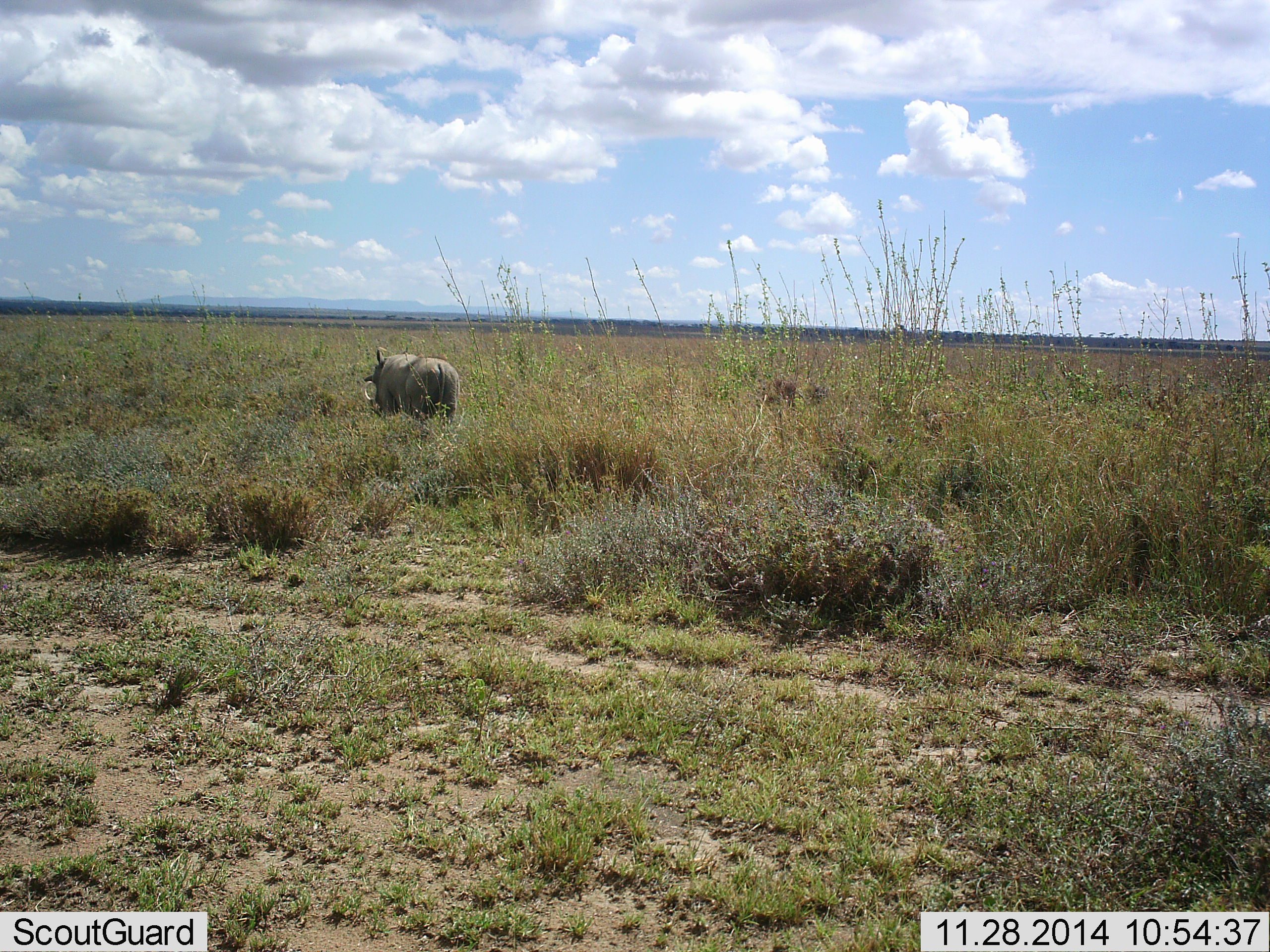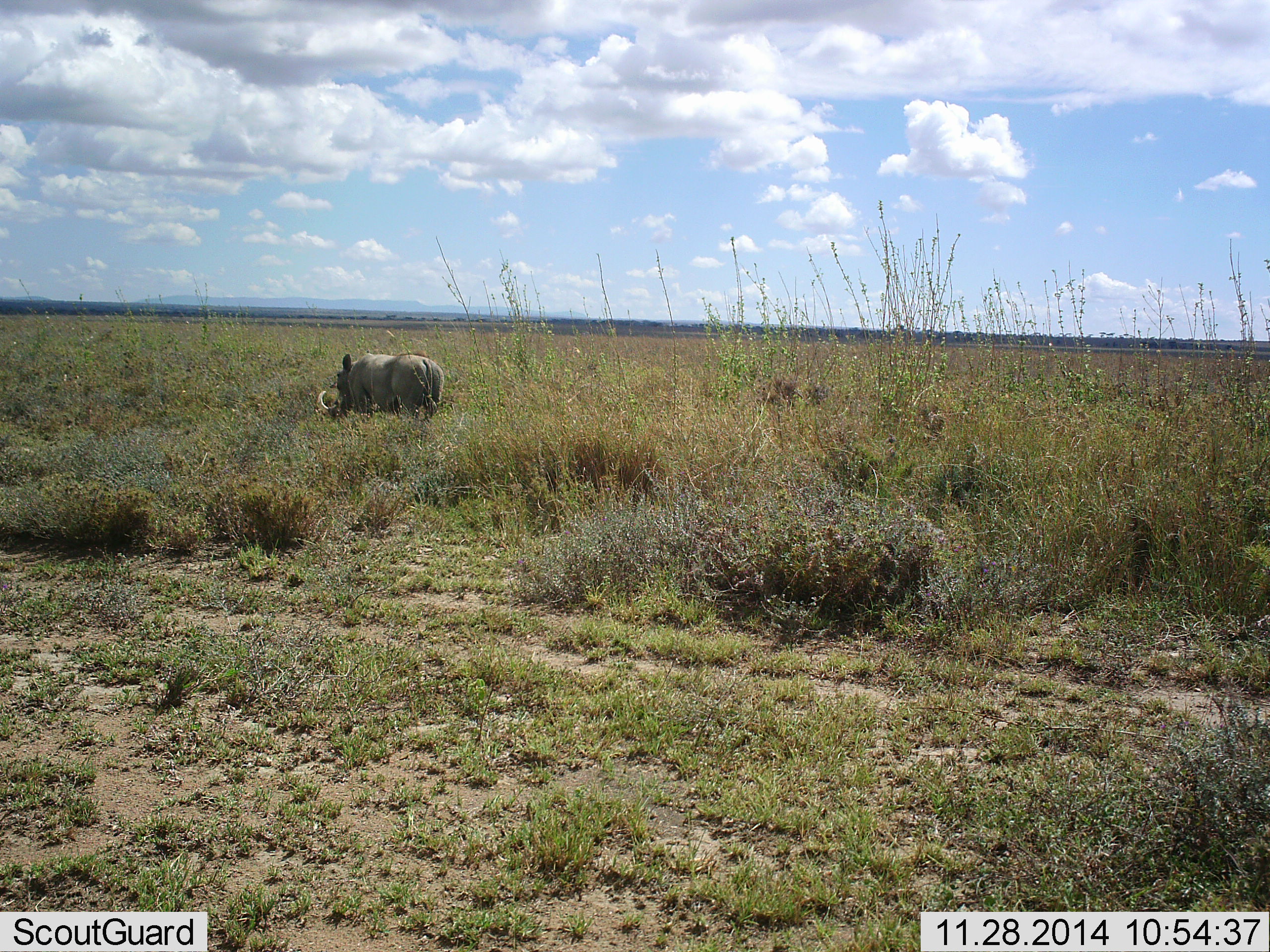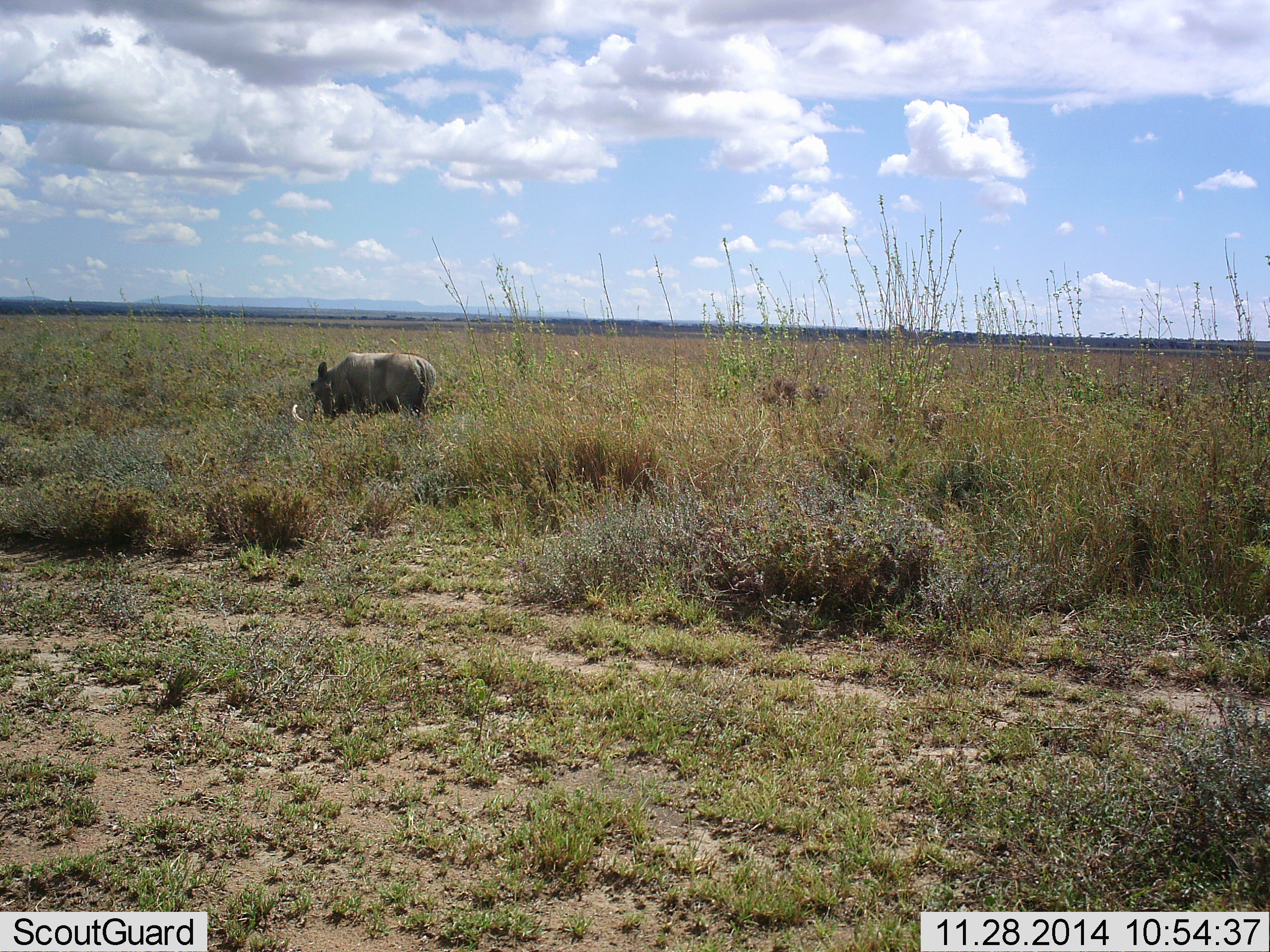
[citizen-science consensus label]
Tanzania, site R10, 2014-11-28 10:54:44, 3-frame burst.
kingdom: Animalia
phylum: Chordata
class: Mammalia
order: Artiodactyla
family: Suidae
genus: Phacochoerus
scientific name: Phacochoerus africanus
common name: warthog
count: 1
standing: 40%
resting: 0%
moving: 80%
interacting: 0%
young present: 0%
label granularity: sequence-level